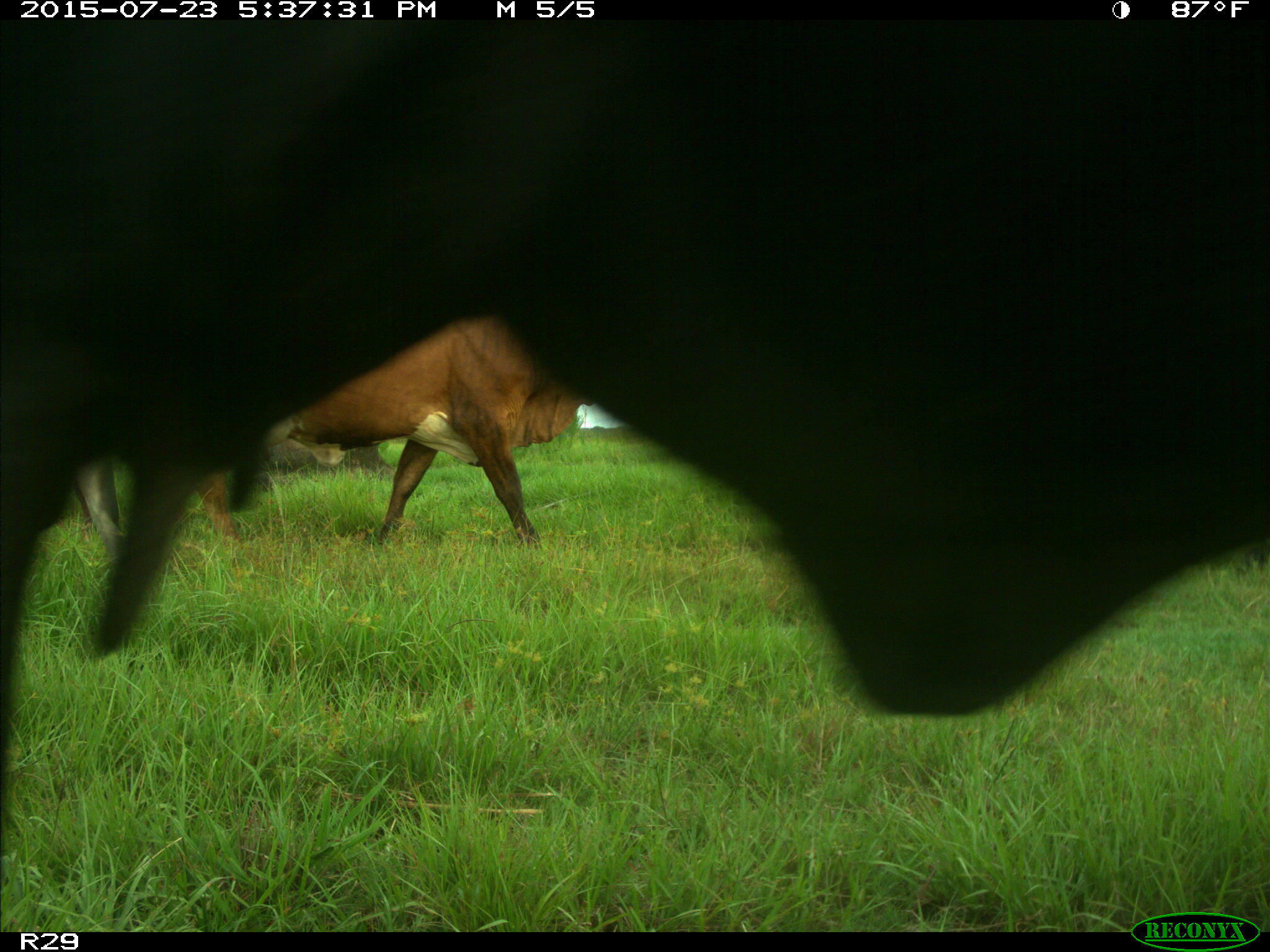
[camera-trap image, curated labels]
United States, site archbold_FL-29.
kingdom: Animalia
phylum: Chordata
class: Mammalia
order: Artiodactyla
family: Bovidae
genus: Bos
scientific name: Bos taurus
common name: domestic cow